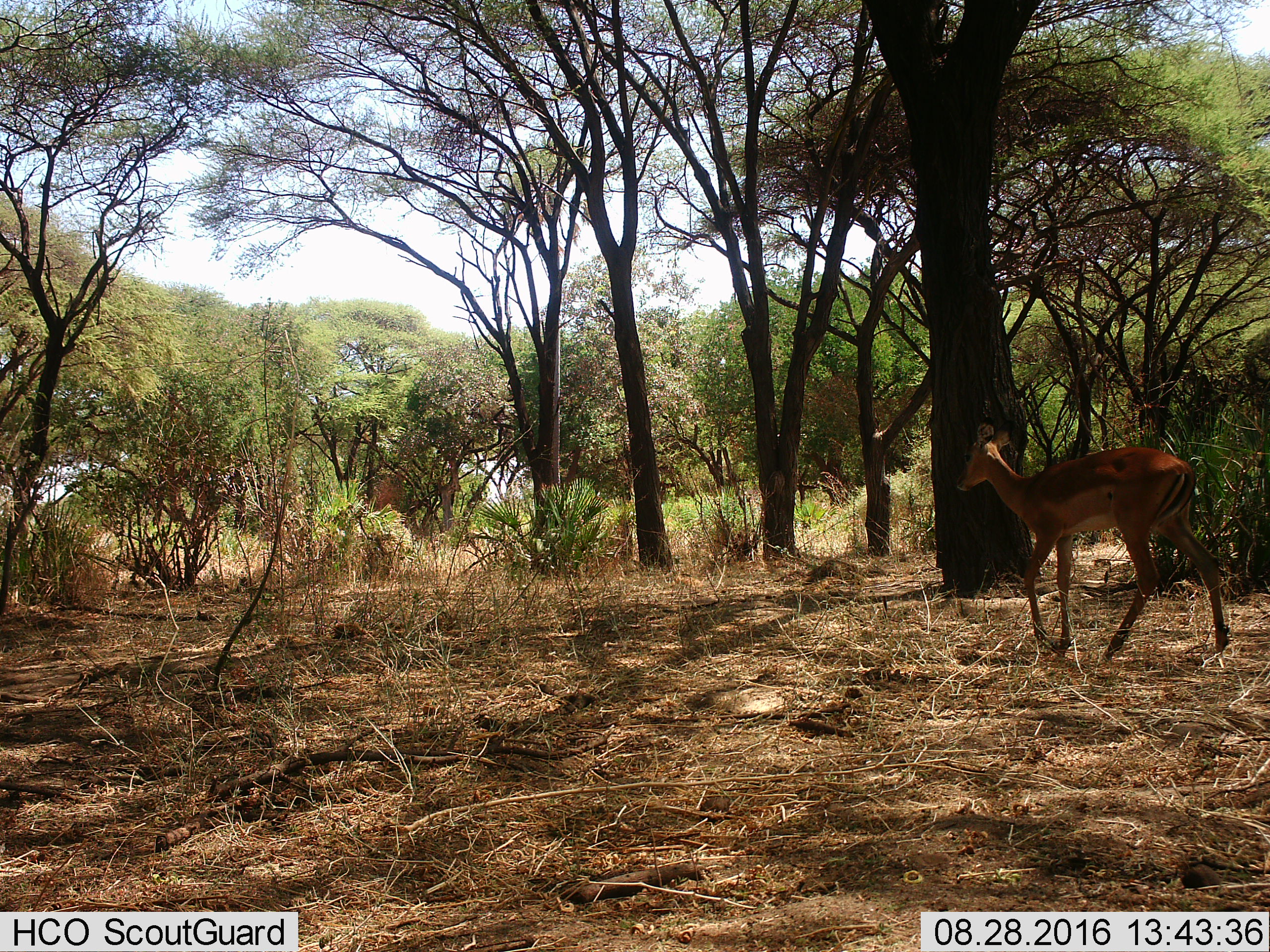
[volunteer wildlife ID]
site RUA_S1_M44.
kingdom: Animalia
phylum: Chordata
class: Mammalia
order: Artiodactyla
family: Bovidae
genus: Aepyceros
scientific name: Aepyceros melampus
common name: impala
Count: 1.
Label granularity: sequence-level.